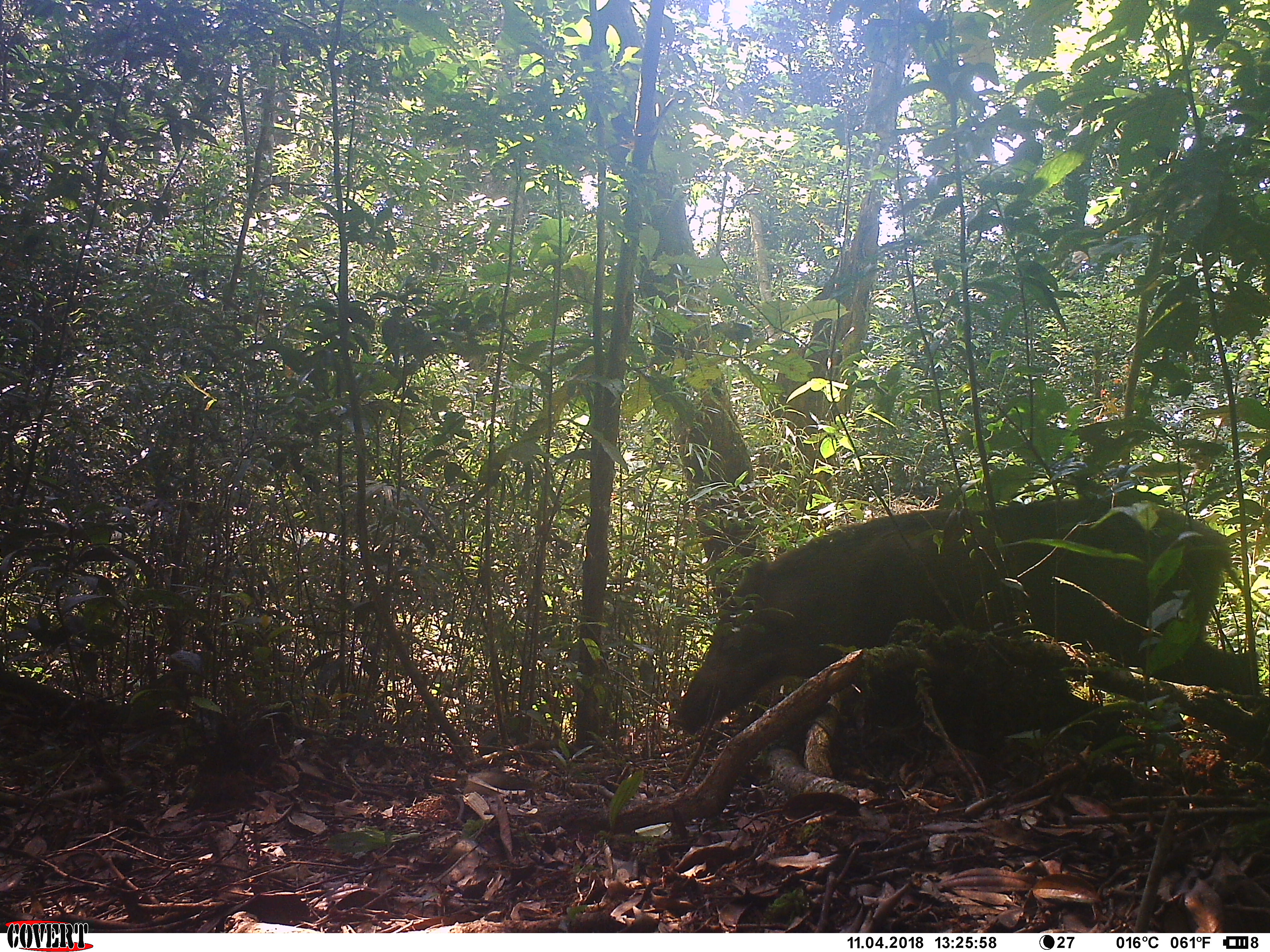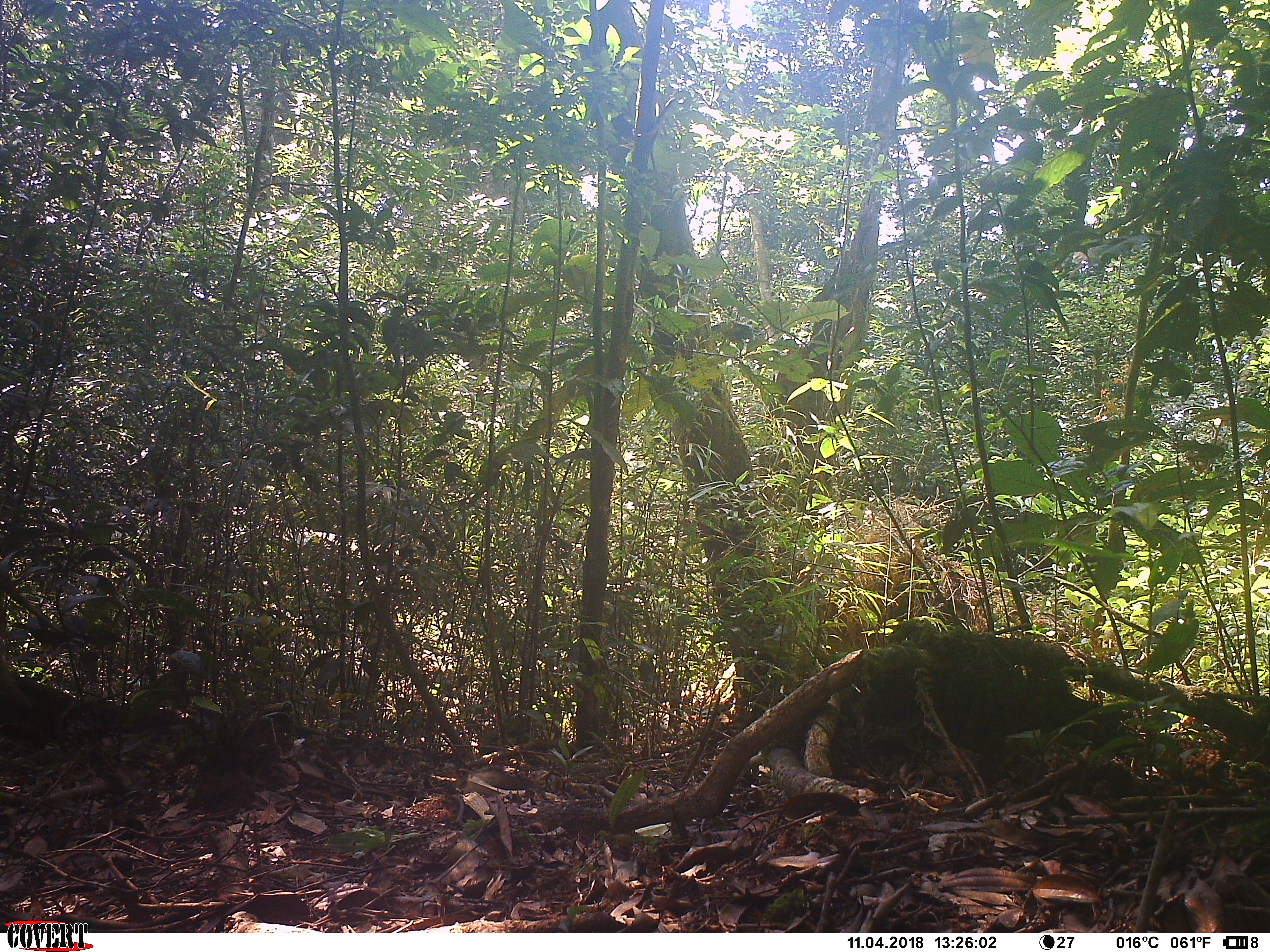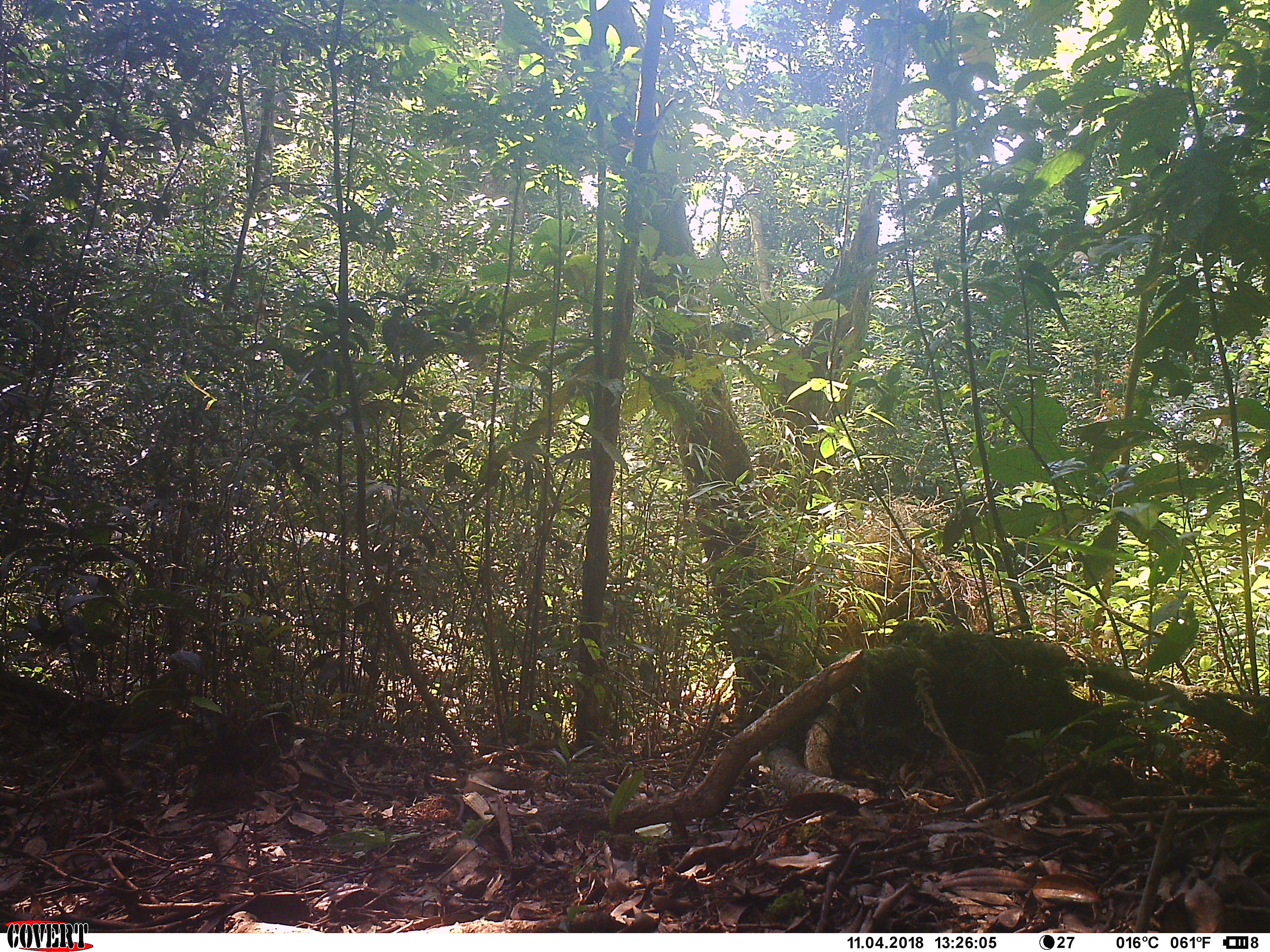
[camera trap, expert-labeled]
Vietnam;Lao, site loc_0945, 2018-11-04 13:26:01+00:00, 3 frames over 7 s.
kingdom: Animalia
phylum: Chordata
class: Mammalia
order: Artiodactyla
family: Suidae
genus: Sus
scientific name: Sus scrofa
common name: eurasian wild pig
Eurasian wild pig (Sus scrofa). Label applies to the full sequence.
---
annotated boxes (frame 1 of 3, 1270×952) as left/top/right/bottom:
eurasian wild pig: 671/493/1262/737